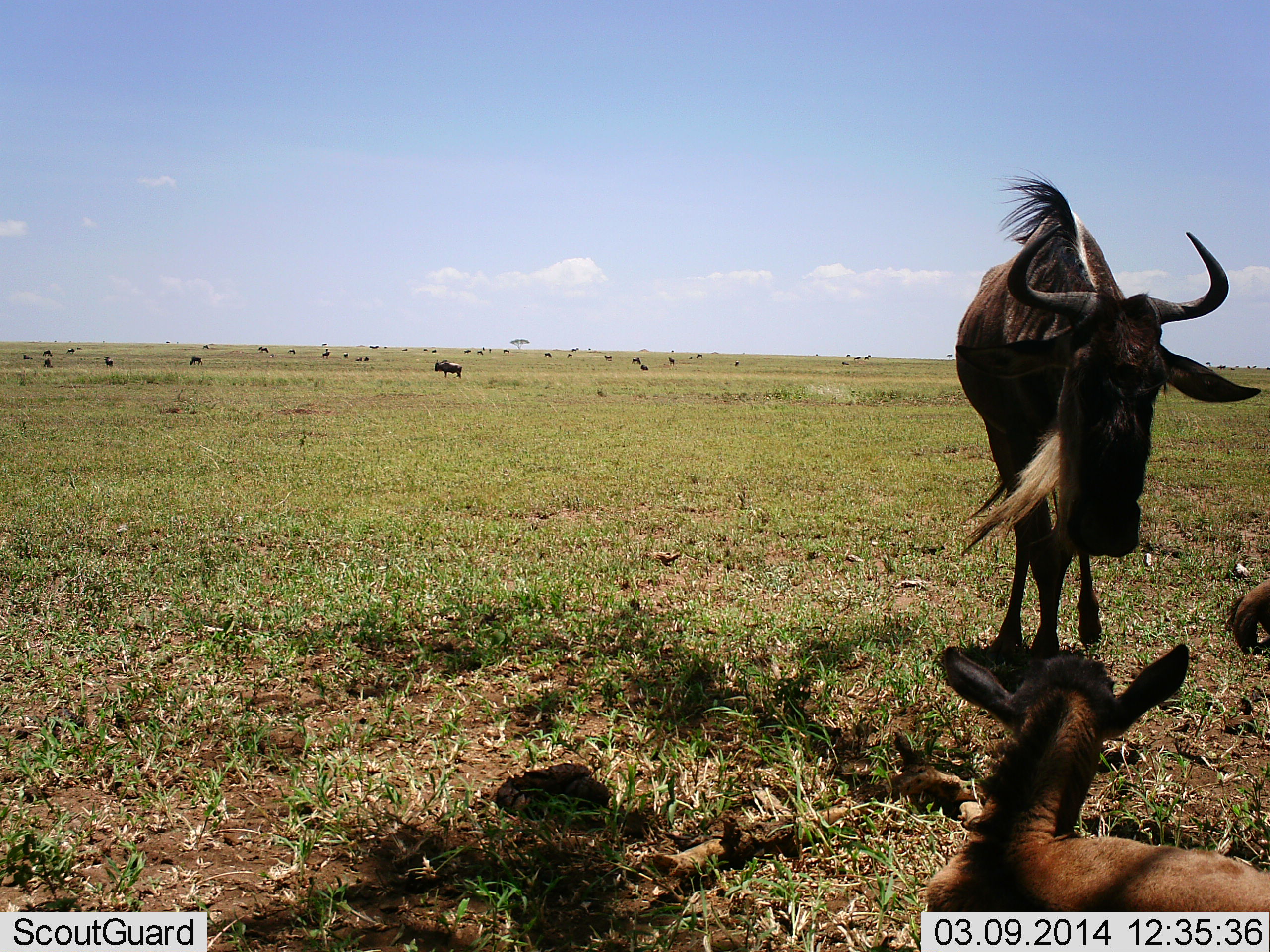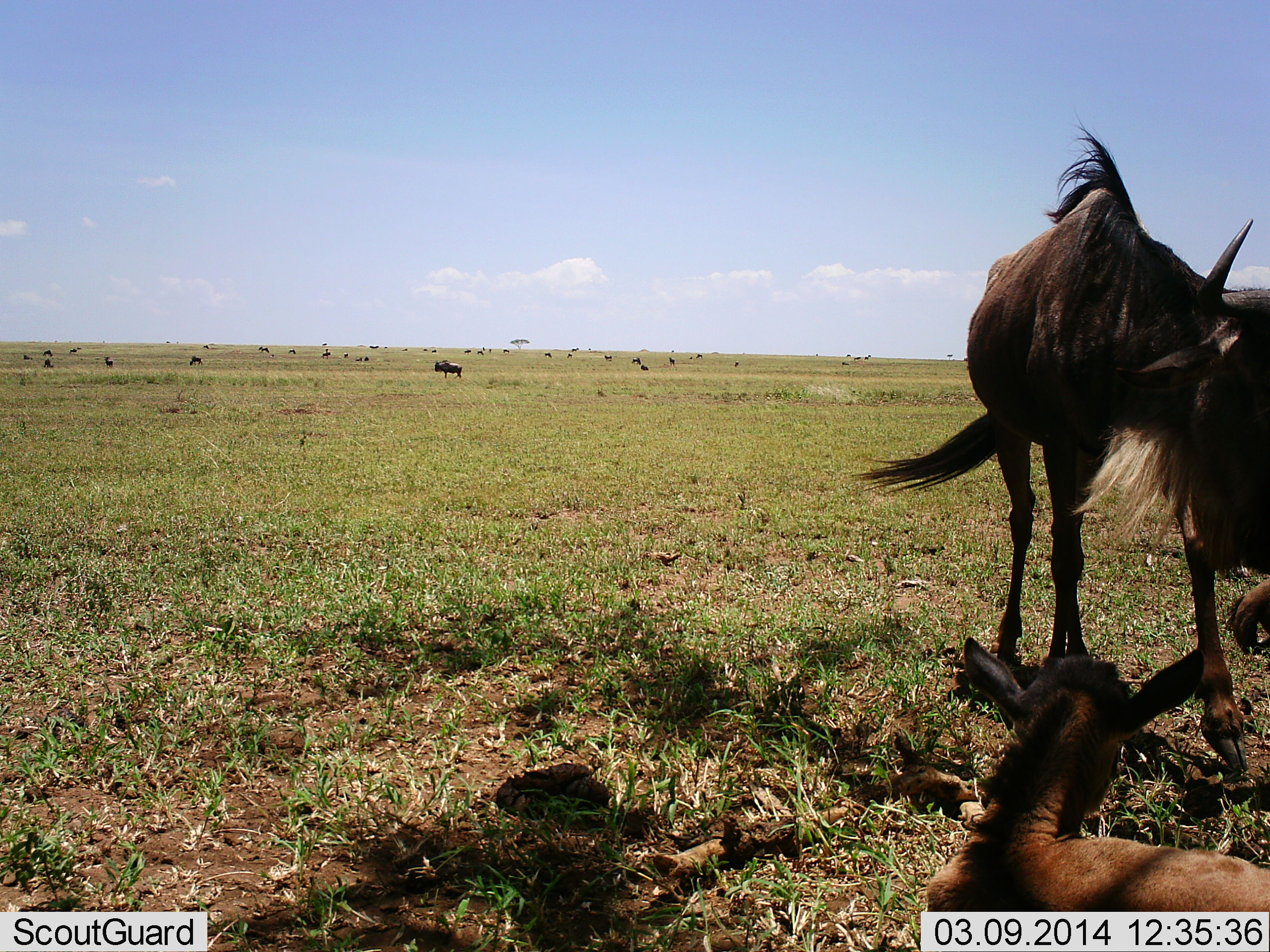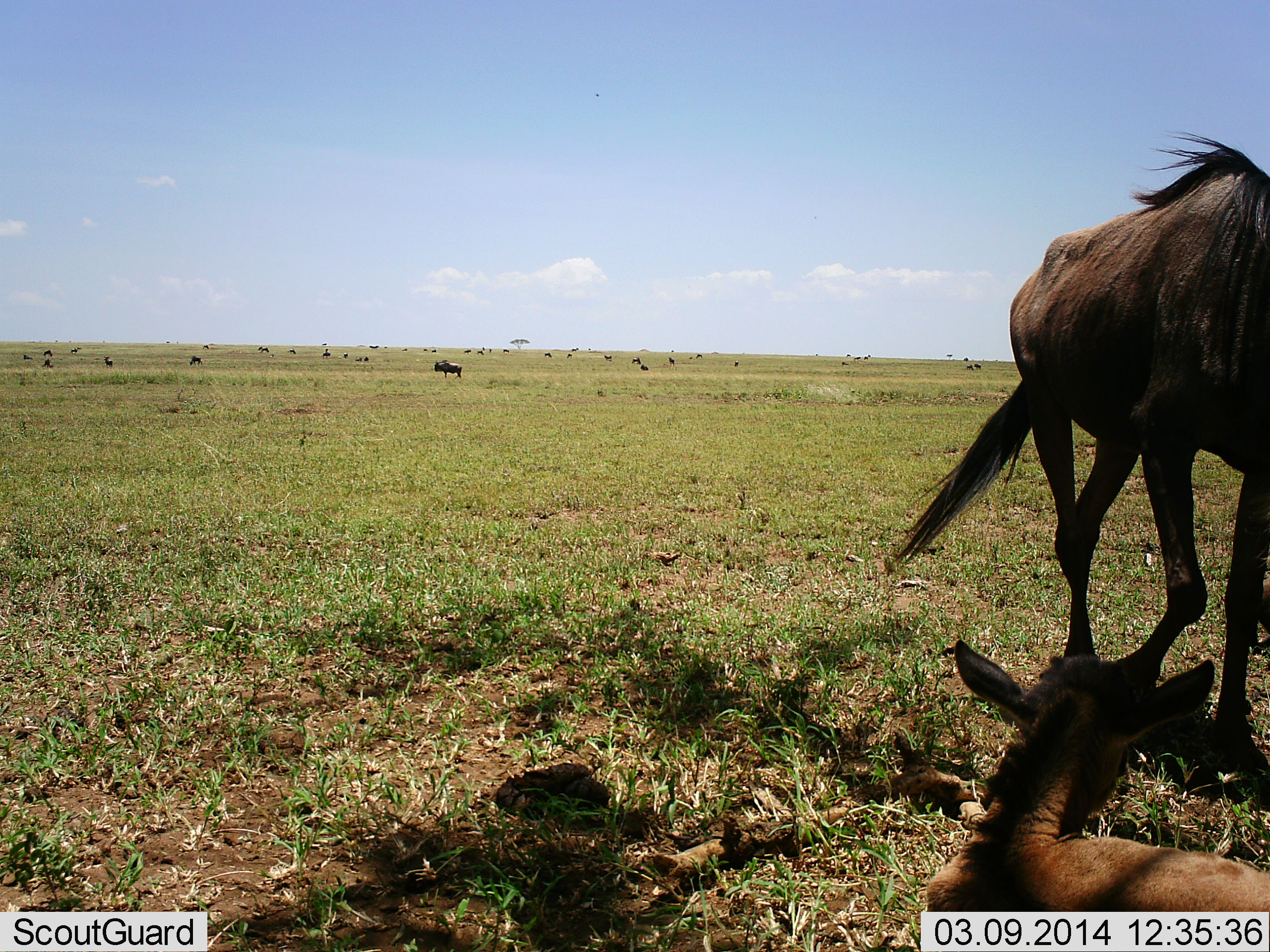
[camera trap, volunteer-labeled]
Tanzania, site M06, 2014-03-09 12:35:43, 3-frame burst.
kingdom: Animalia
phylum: Chordata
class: Mammalia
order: Artiodactyla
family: Bovidae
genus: Connochaetes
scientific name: Connochaetes taurinus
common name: blue wildebeest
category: wildebeest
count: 5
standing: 91%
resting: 73%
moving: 36%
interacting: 0%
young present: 82%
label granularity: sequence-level